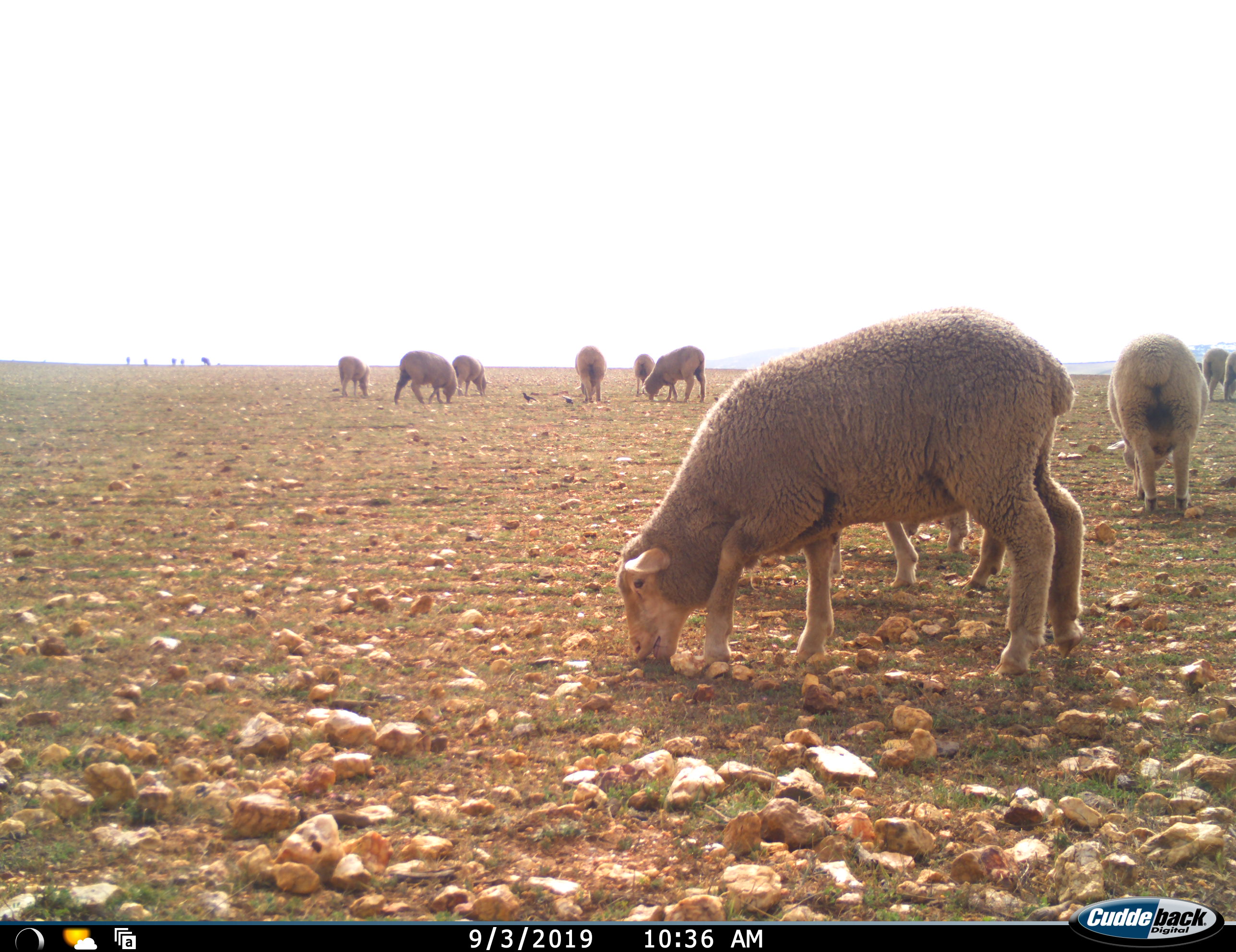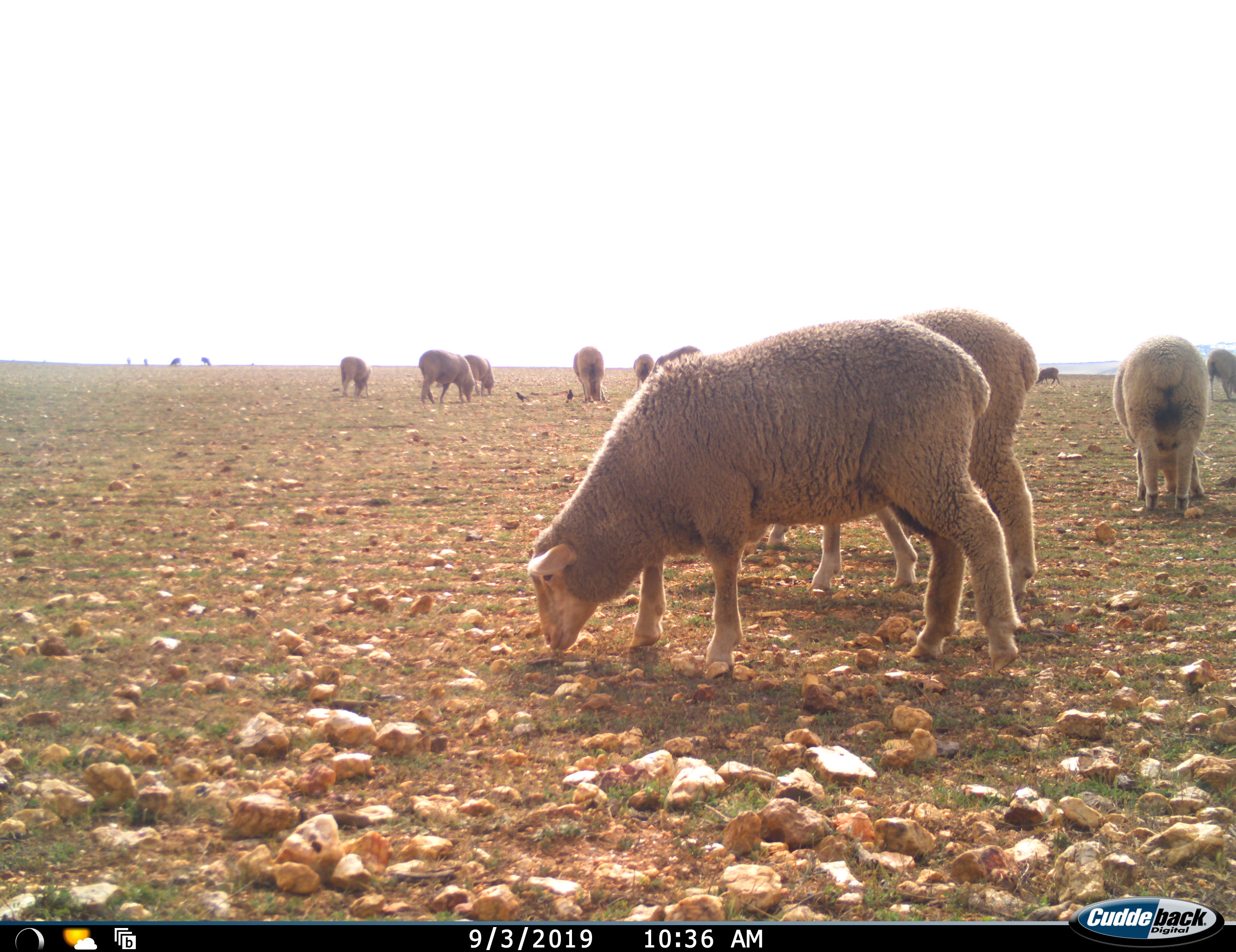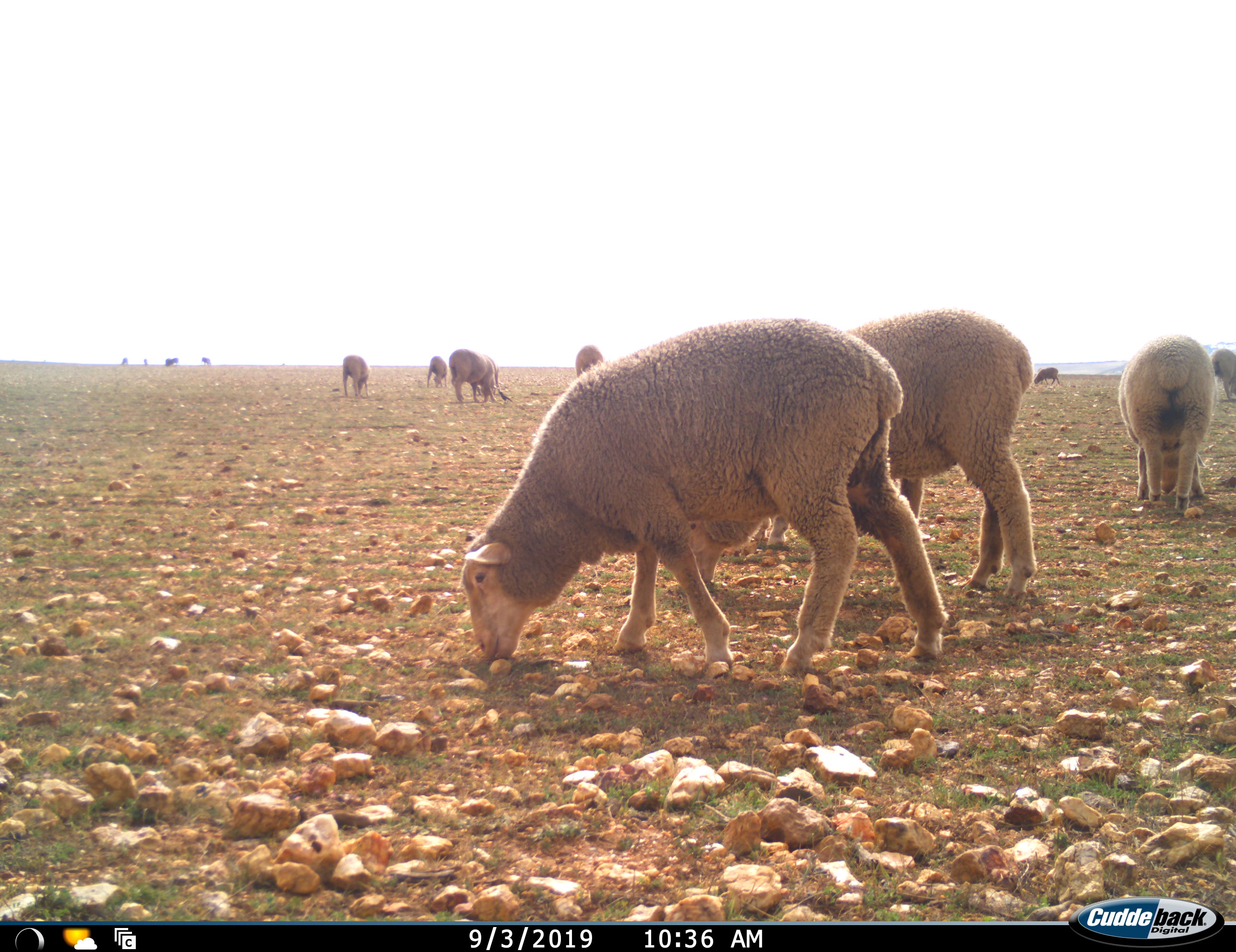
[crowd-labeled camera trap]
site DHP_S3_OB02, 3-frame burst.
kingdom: Animalia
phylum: Chordata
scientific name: Vertebrata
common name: domestic animal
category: domesticanimal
Domesticanimal (domestic animal) (Vertebrata), count 11-50. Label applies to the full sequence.